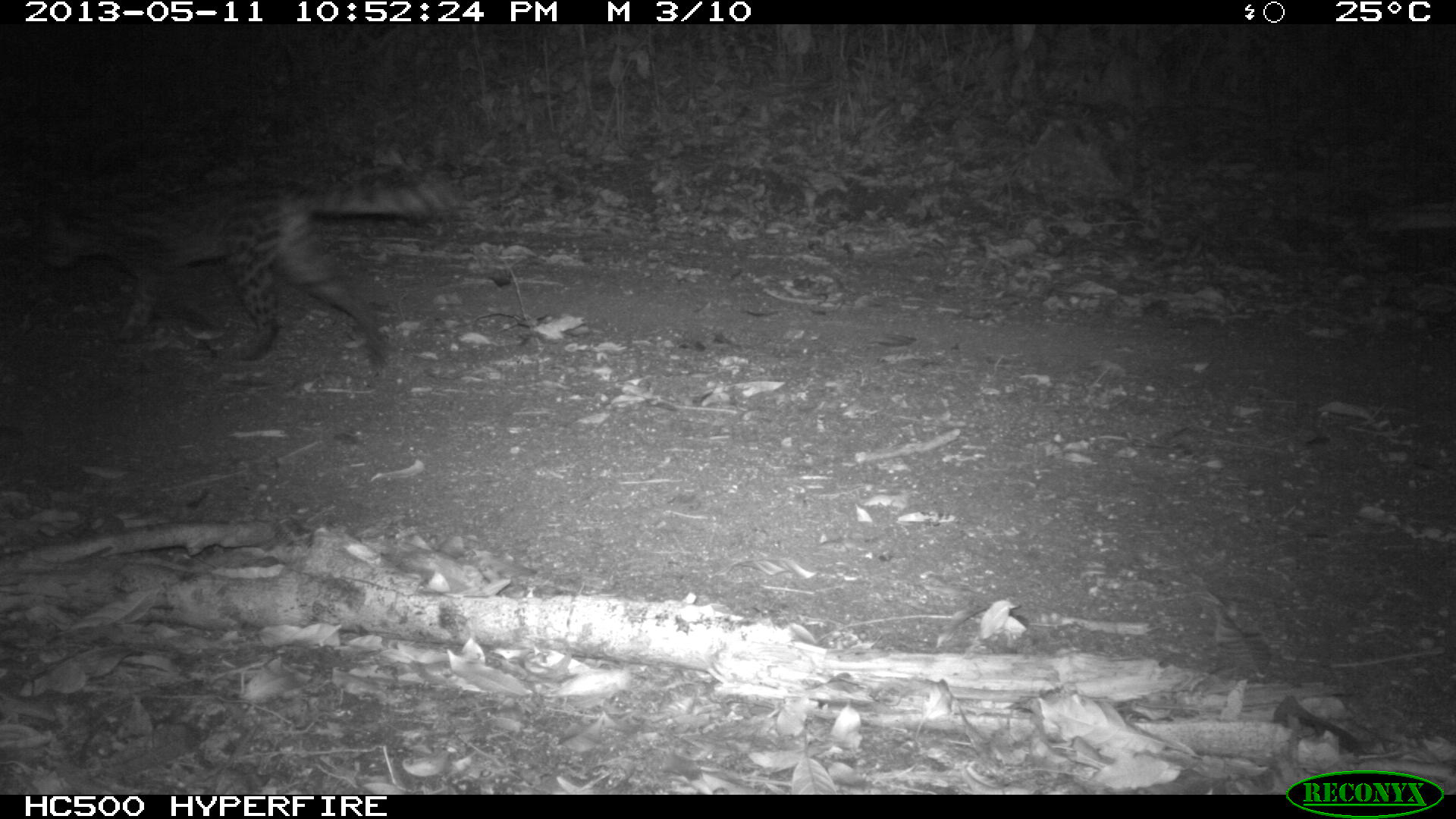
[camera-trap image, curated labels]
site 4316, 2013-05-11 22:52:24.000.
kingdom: Animalia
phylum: Chordata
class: Mammalia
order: Carnivora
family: Felidae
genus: Leopardus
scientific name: Leopardus wiedii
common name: margay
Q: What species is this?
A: Leopardus wiedii (margay).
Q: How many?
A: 1.